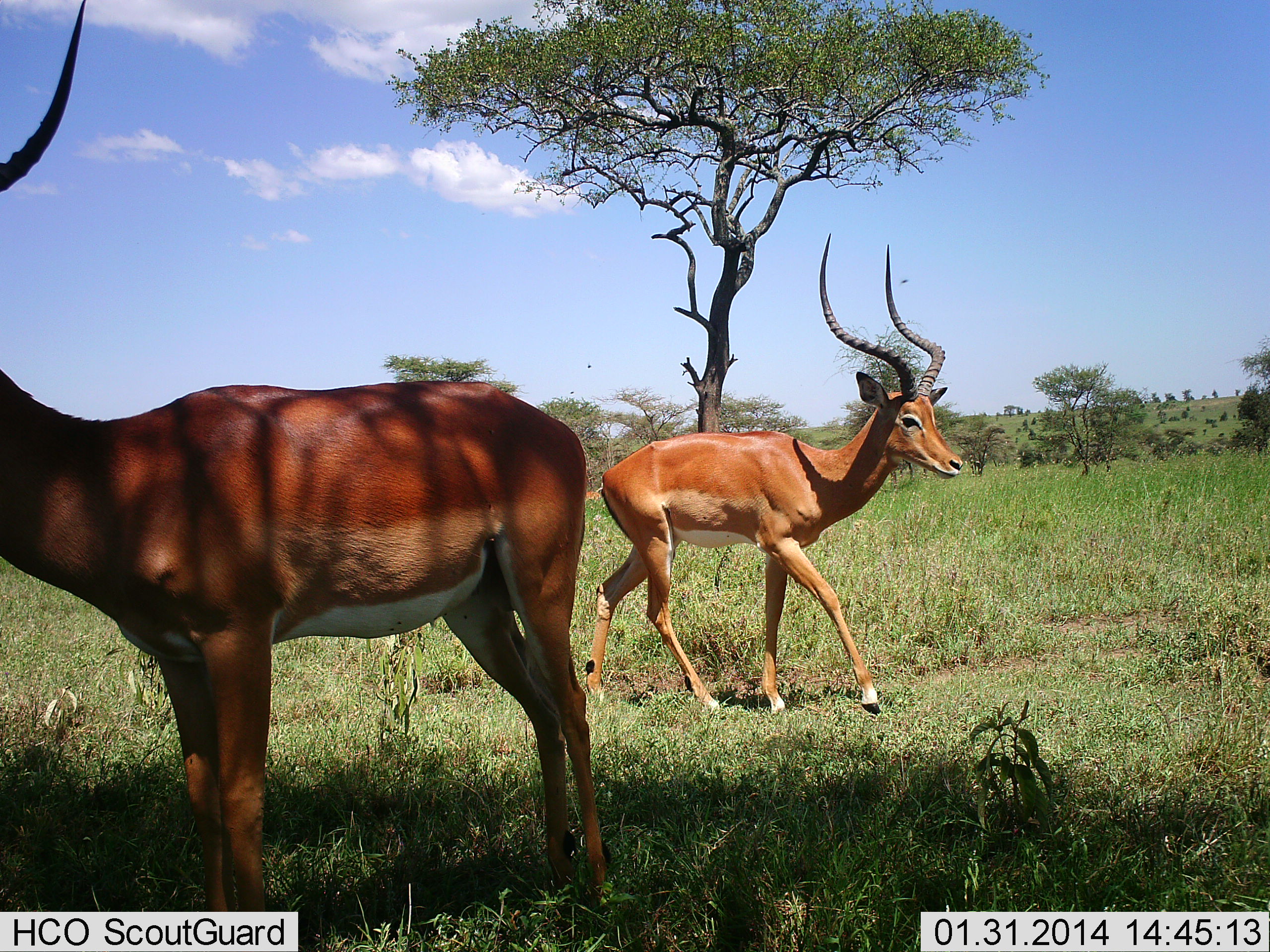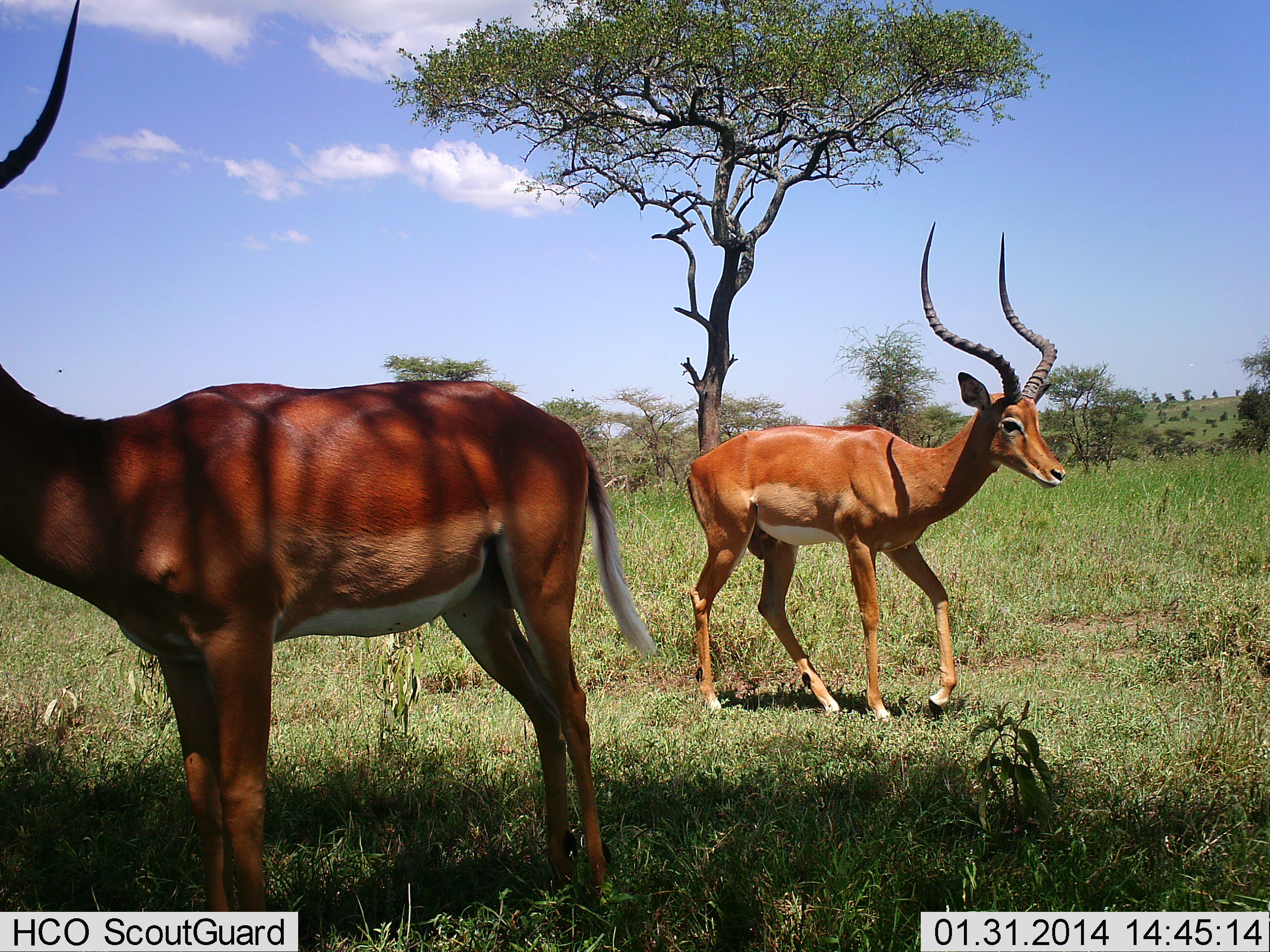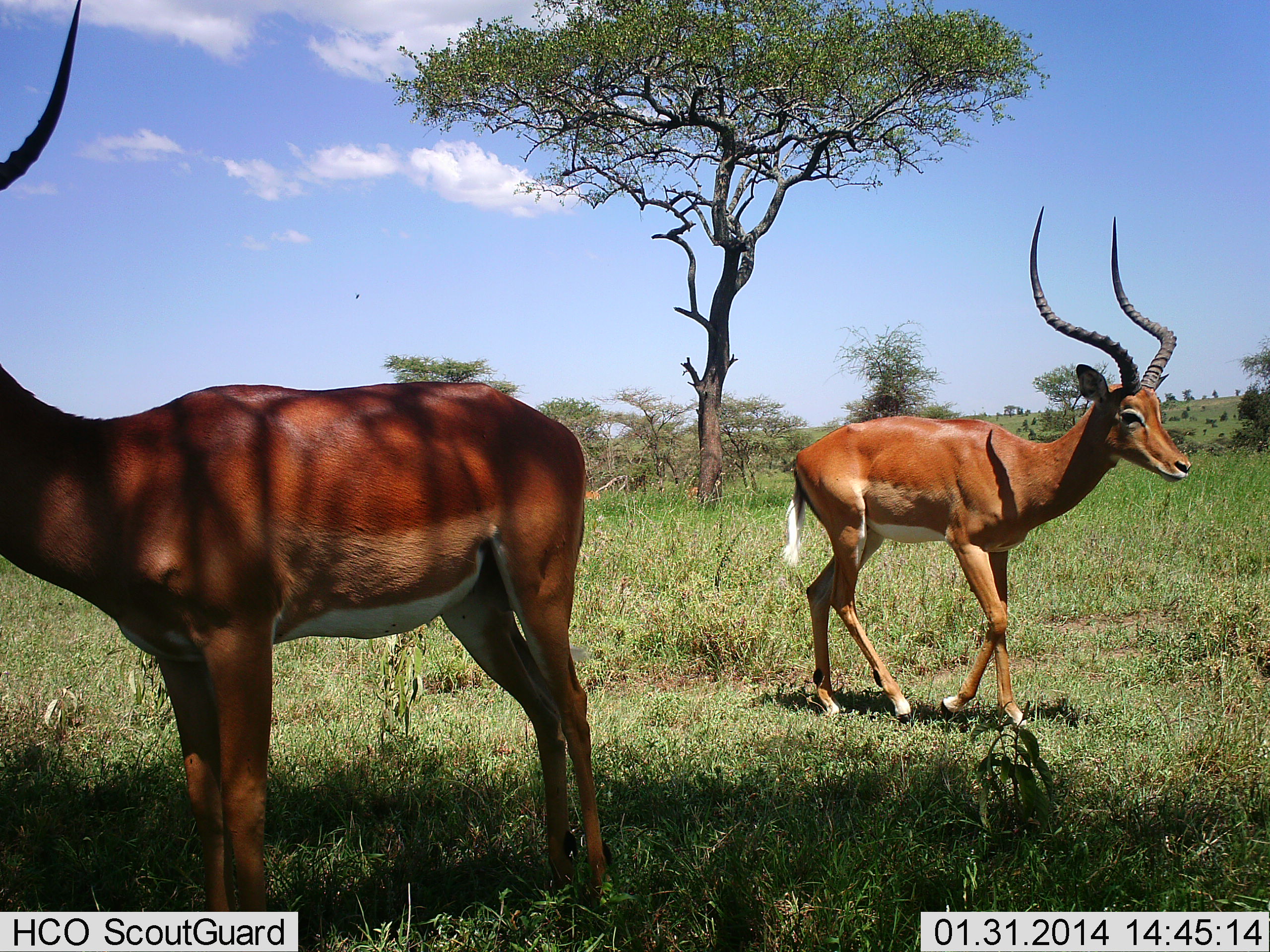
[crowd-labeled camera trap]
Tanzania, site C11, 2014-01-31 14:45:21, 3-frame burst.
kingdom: Animalia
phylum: Chordata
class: Mammalia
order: Artiodactyla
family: Bovidae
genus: Aepyceros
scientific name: Aepyceros melampus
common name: impala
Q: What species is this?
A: Impala (Aepyceros melampus).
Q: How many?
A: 2.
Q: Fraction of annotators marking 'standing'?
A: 70%.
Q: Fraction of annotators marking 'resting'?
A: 10%.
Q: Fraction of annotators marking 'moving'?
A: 80%.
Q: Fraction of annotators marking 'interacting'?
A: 0%.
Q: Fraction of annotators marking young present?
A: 0%.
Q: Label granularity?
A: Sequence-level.